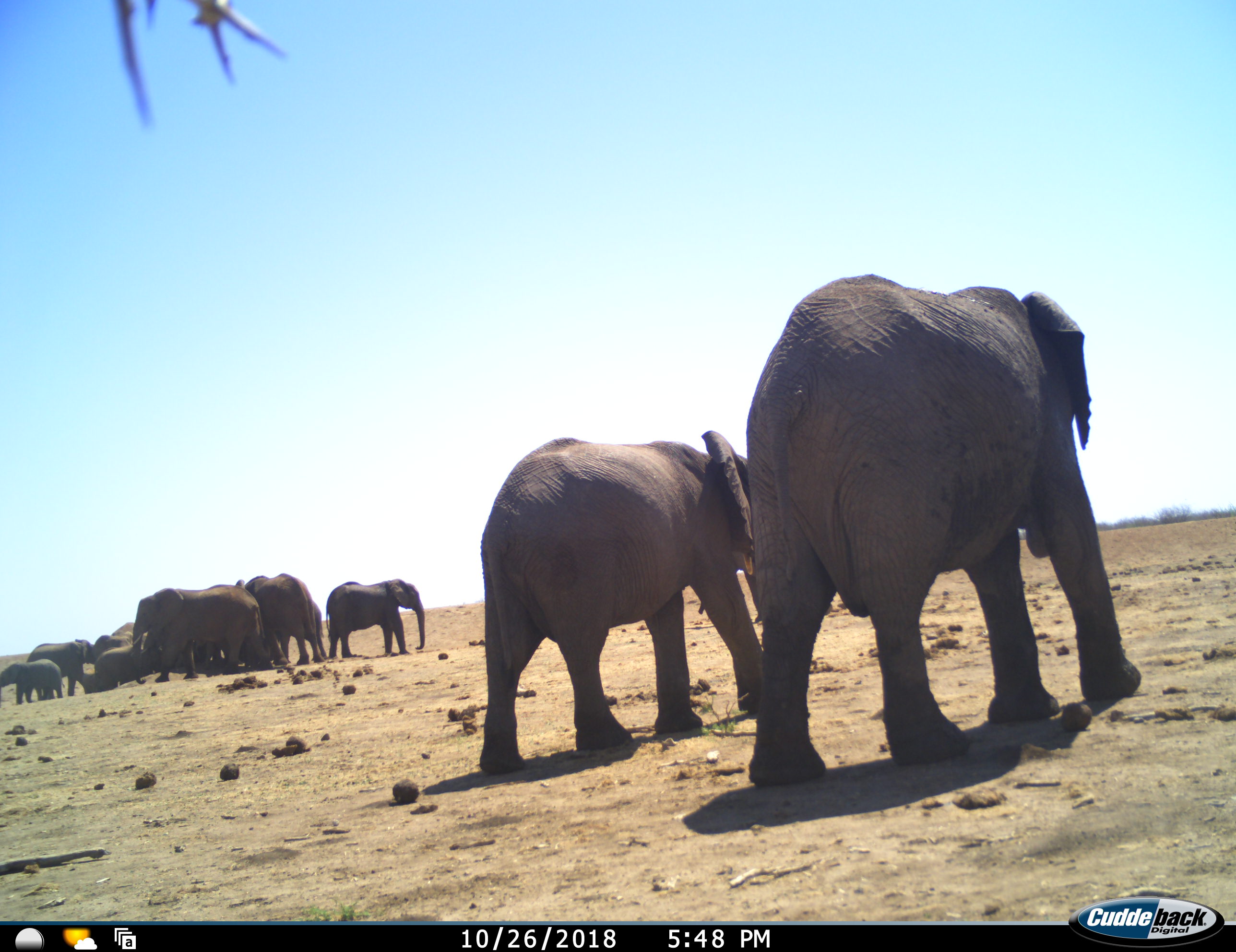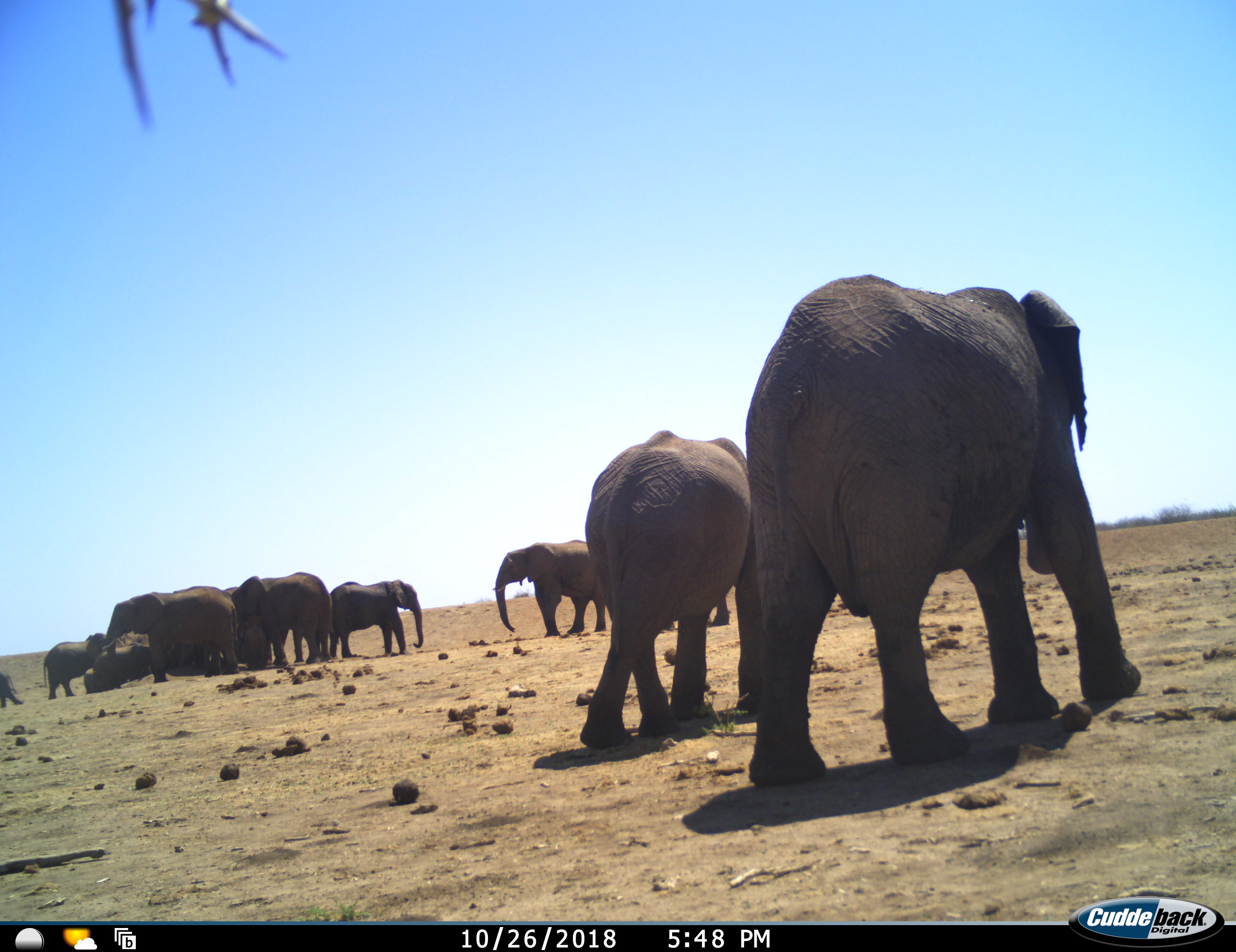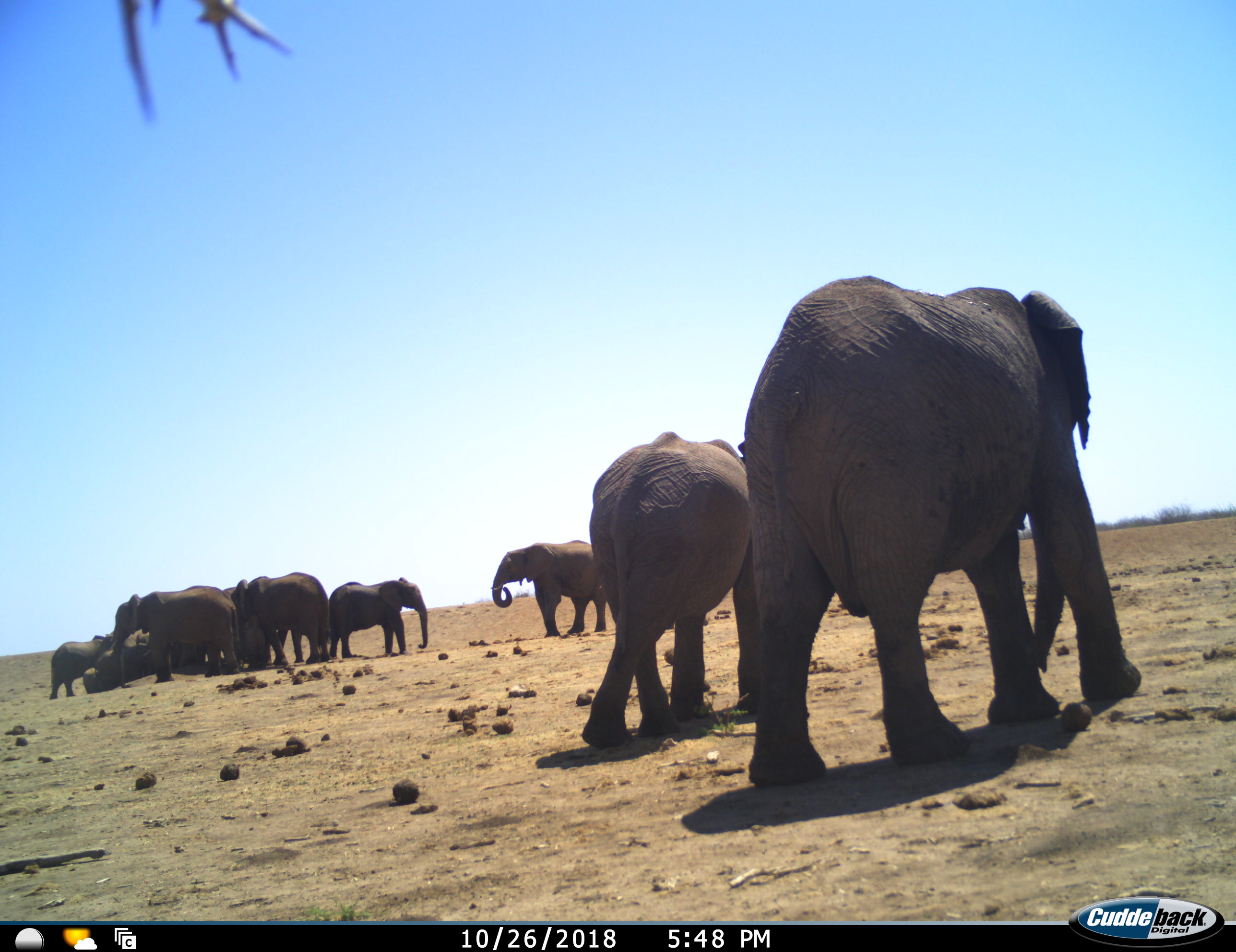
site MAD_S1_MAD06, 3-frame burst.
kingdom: Animalia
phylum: Chordata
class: Mammalia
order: Proboscidea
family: Elephantidae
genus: Loxodonta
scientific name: Loxodonta africana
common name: african bush elephant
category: elephant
Elephant (african bush elephant) (Loxodonta africana), count 11-50. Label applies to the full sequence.